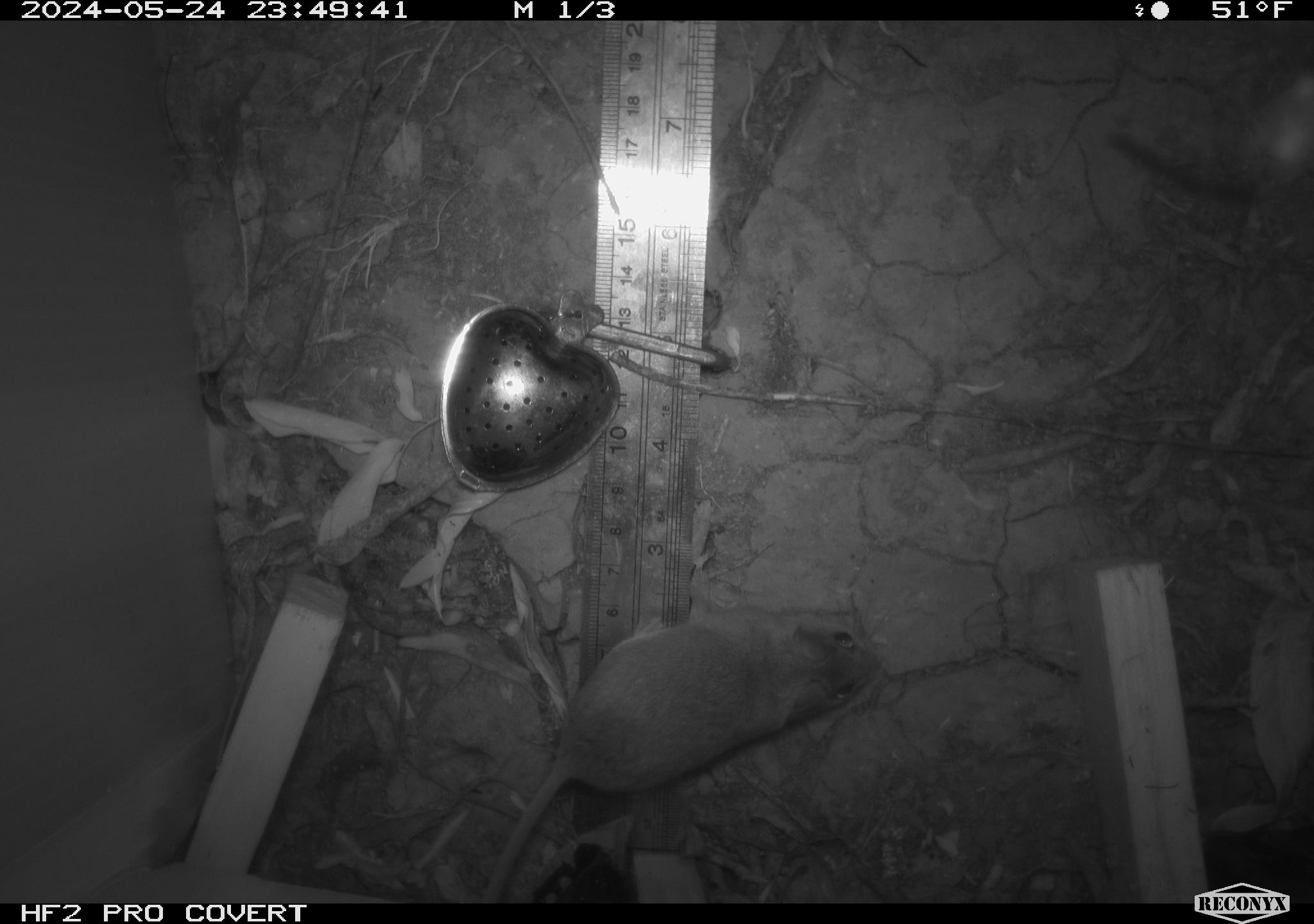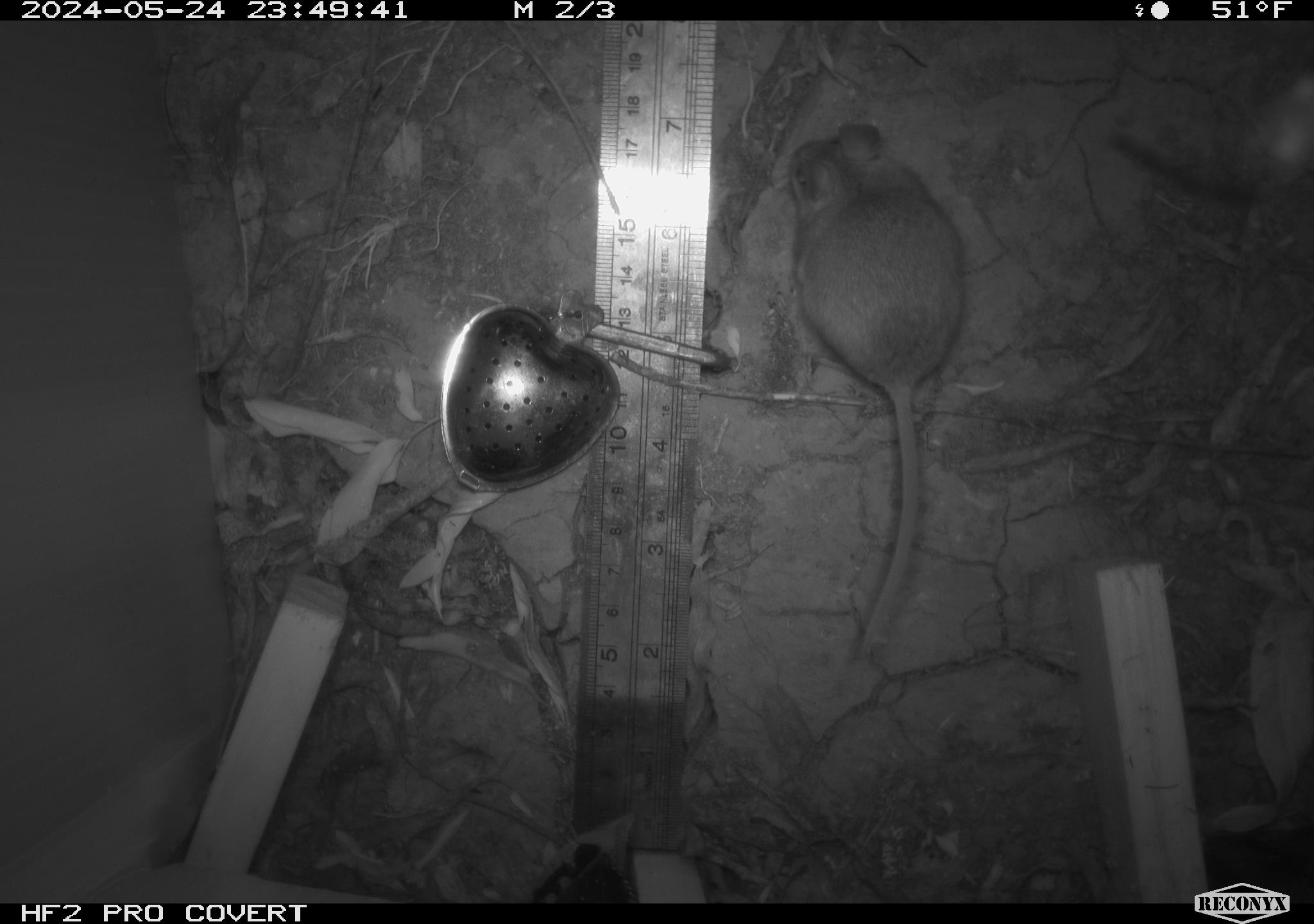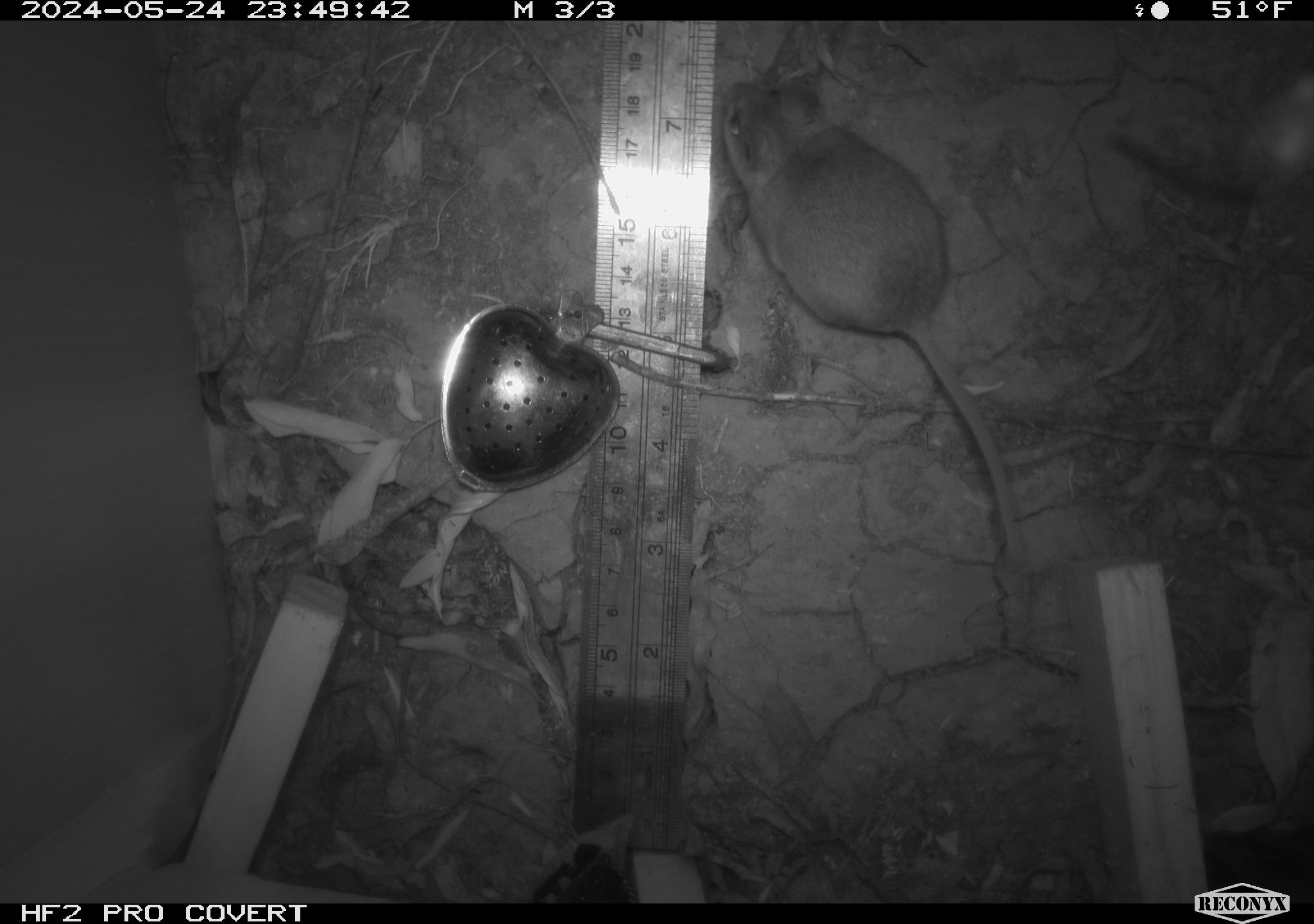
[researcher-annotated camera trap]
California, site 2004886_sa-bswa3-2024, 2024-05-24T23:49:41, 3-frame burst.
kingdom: Animalia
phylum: Chordata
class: Mammalia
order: Rodentia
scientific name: Rodentia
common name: mouse species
Mouse species (Rodentia).